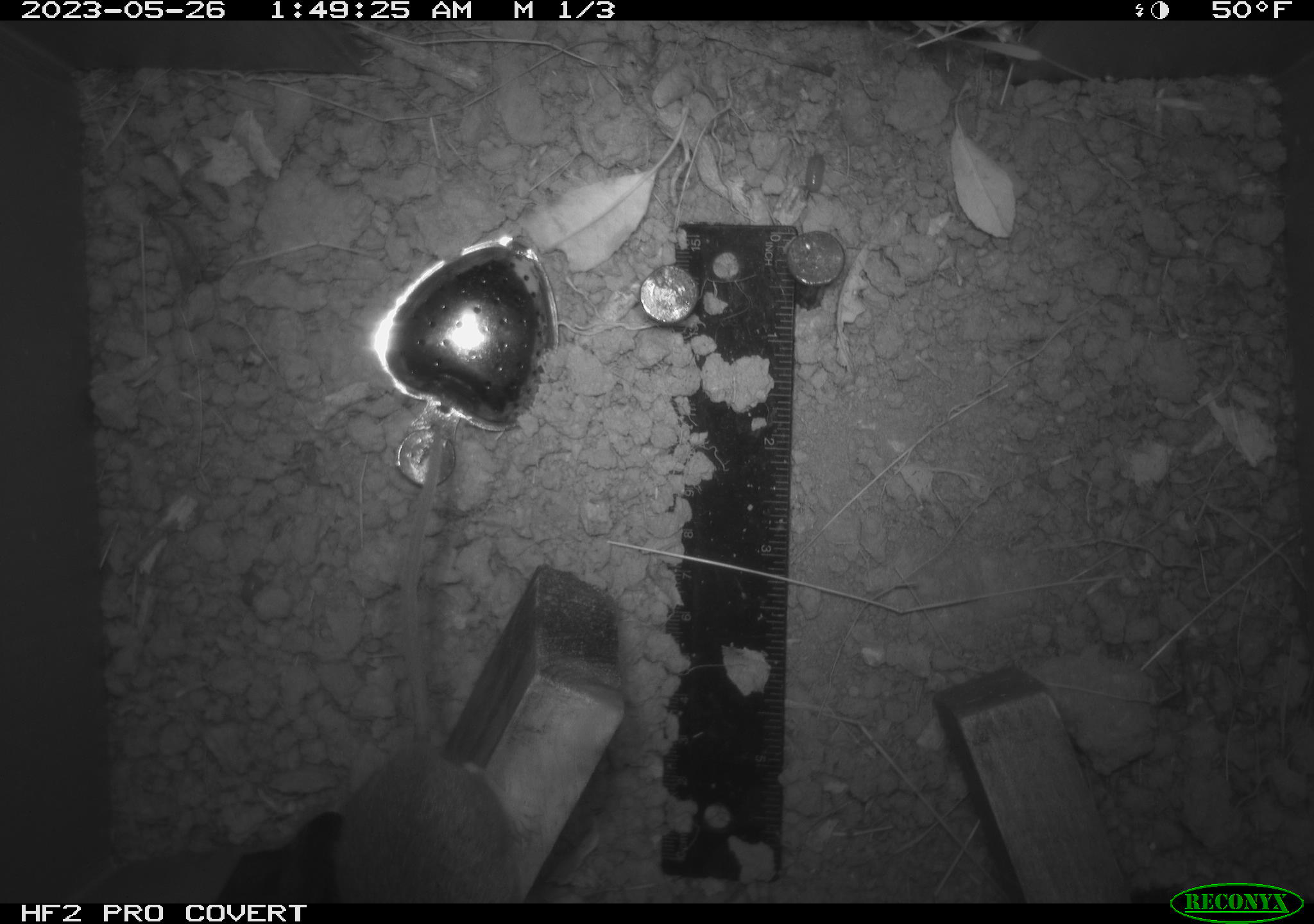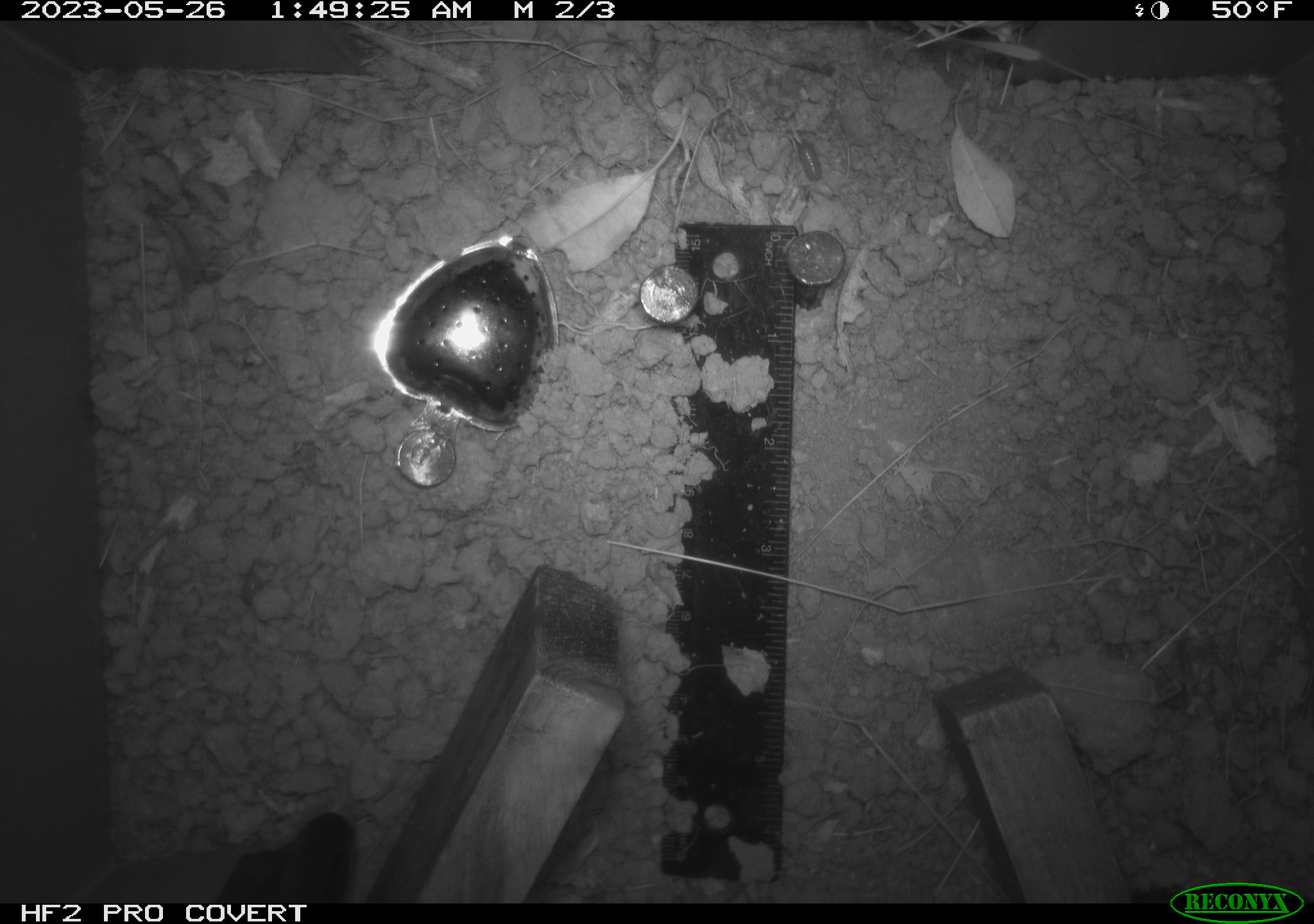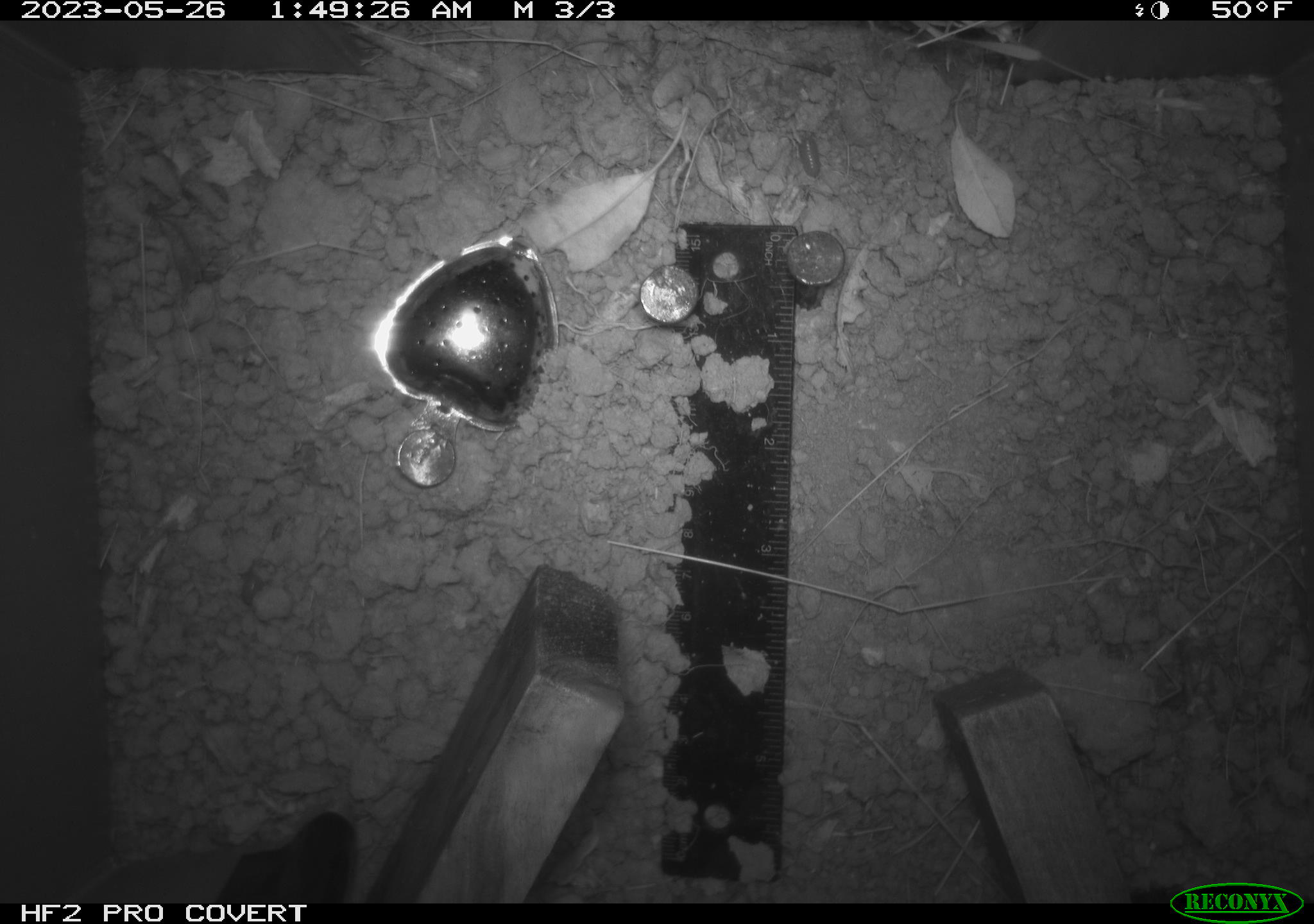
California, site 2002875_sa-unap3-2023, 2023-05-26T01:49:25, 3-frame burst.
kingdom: Animalia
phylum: Chordata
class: Mammalia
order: Rodentia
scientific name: Rodentia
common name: mouse species